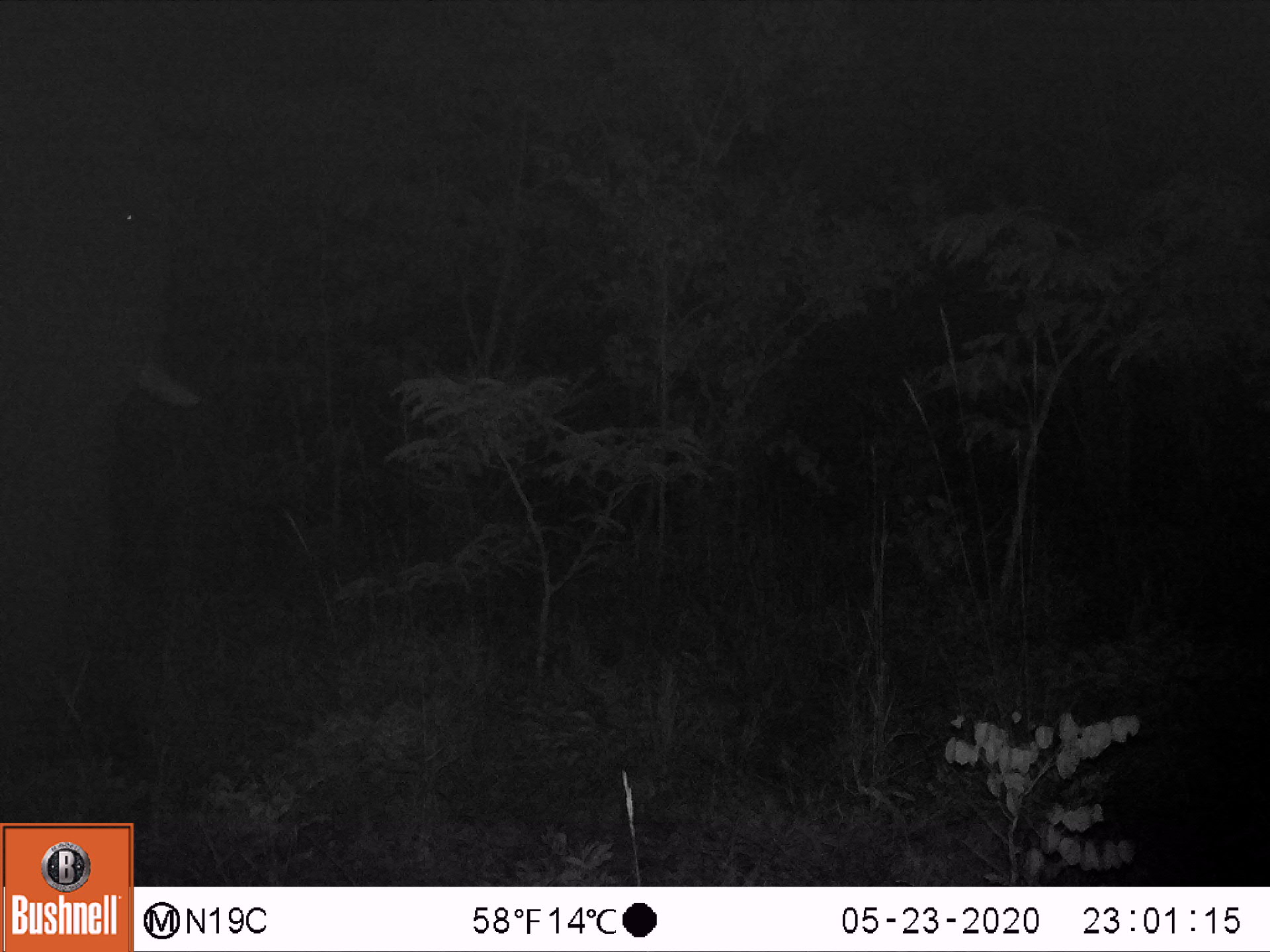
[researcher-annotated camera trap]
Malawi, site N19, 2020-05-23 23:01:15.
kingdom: Animalia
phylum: Chordata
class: Mammalia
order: Proboscidea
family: Elephantidae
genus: Loxodonta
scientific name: Loxodonta africana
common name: african savanna elephant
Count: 1.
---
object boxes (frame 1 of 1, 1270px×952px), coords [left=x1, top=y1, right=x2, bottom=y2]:
african savanna elephant: [left=2, top=13, right=197, bottom=727]